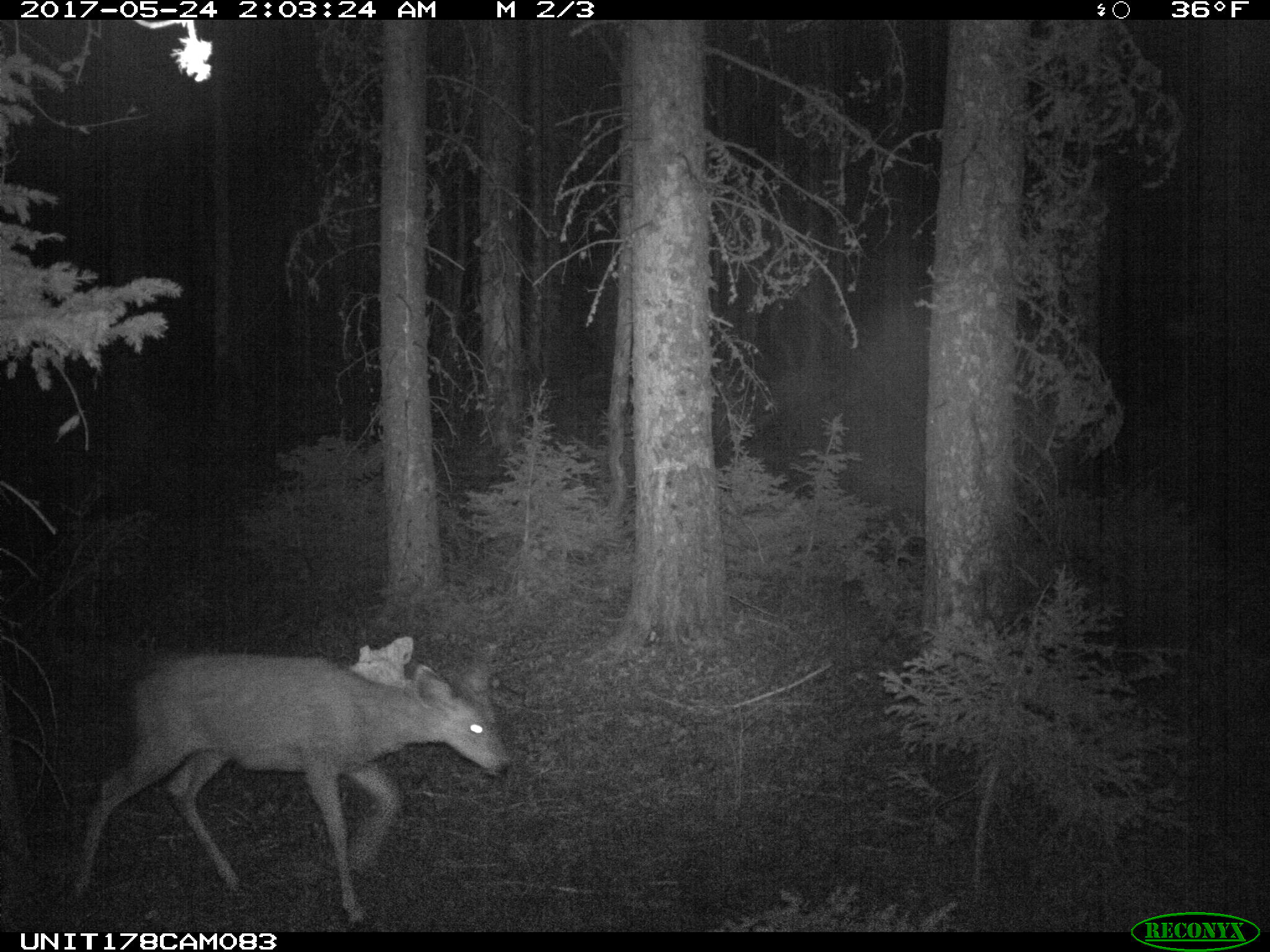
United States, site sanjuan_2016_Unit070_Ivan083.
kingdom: Animalia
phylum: Chordata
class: Mammalia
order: Artiodactyla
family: Cervidae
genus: Odocoileus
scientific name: Odocoileus hemionus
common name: mule deer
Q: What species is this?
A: Odocoileus hemionus (mule deer).